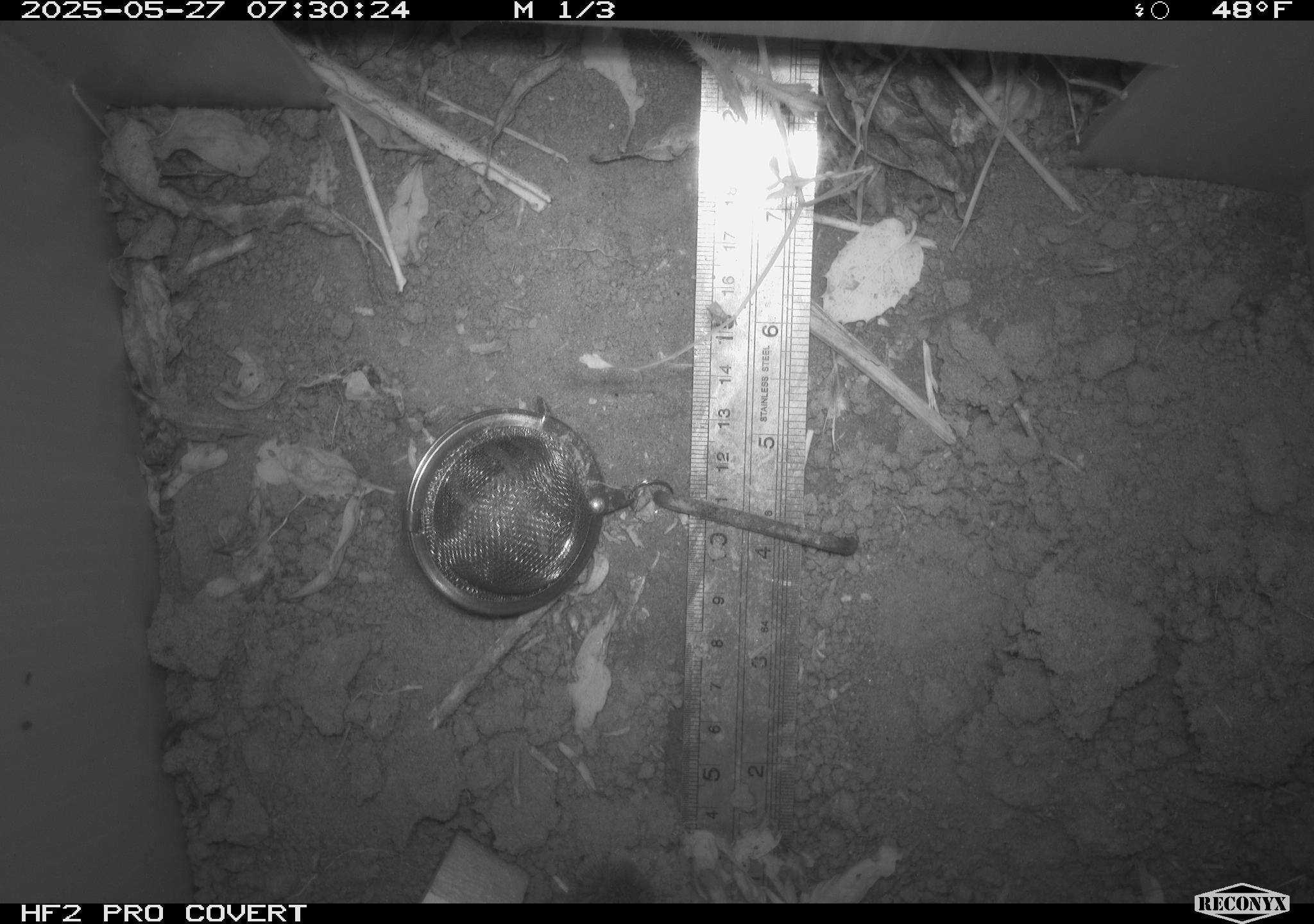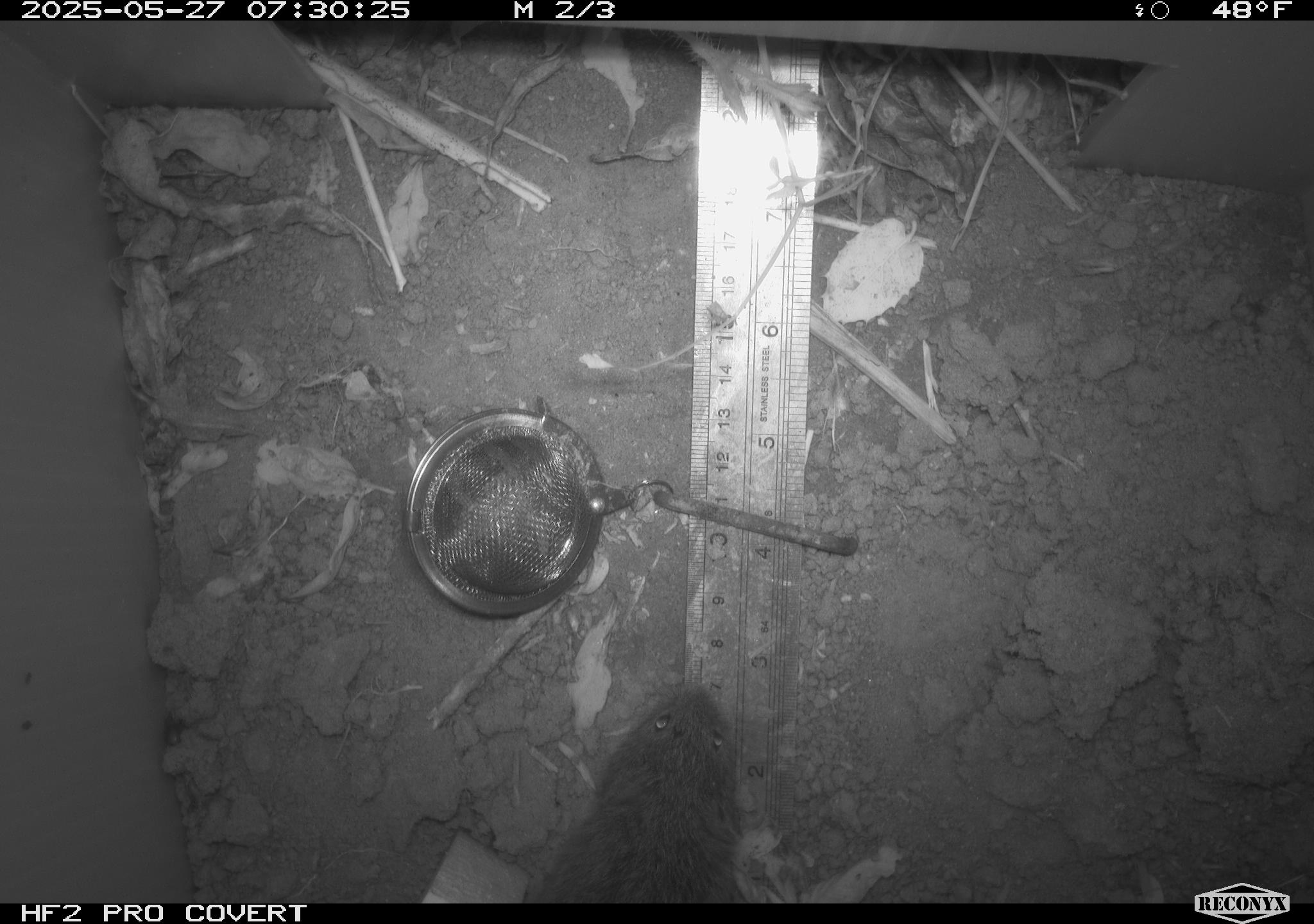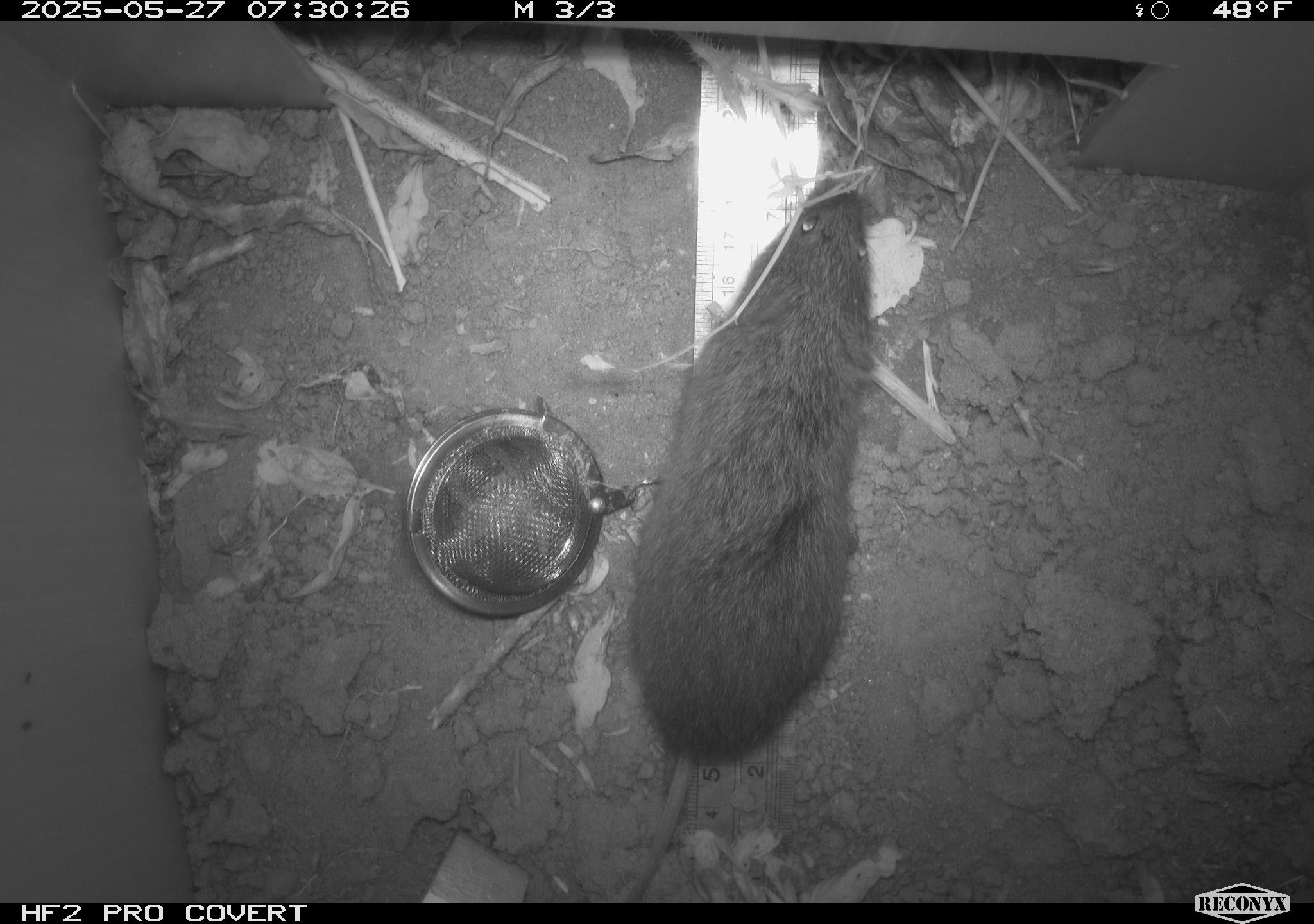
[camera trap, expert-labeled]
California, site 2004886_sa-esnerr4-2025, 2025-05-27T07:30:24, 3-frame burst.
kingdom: Animalia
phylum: Chordata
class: Mammalia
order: Rodentia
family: Cricetidae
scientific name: Arvicolinae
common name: voles, lemmings, and muskrats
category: arvicolinae subfamily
Arvicolinae subfamily (voles, lemmings, and muskrats) (Arvicolinae).